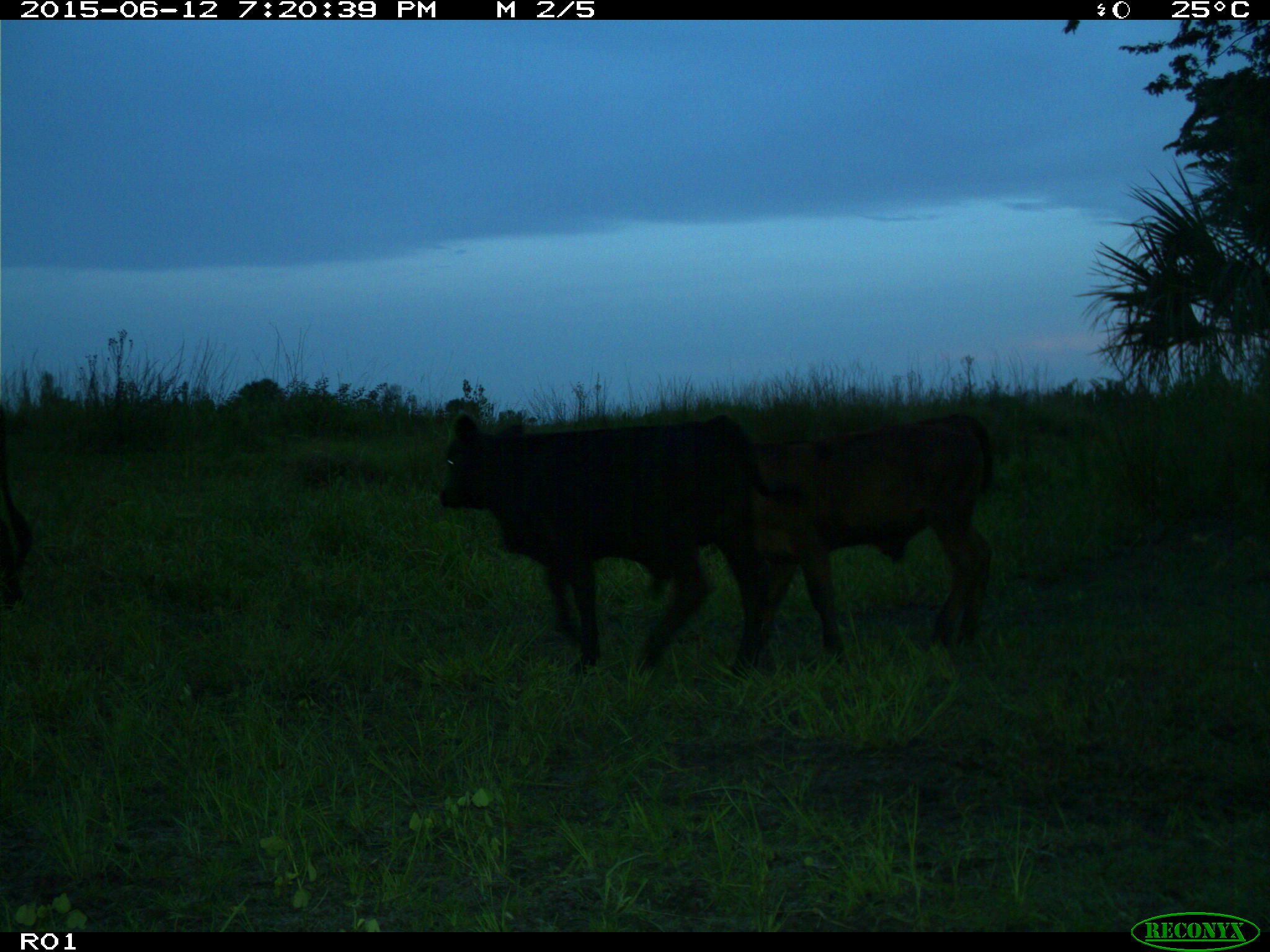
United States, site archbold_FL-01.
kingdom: Animalia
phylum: Chordata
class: Mammalia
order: Artiodactyla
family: Bovidae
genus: Bos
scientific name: Bos taurus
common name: domestic cow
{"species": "Bos taurus (domestic cow)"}